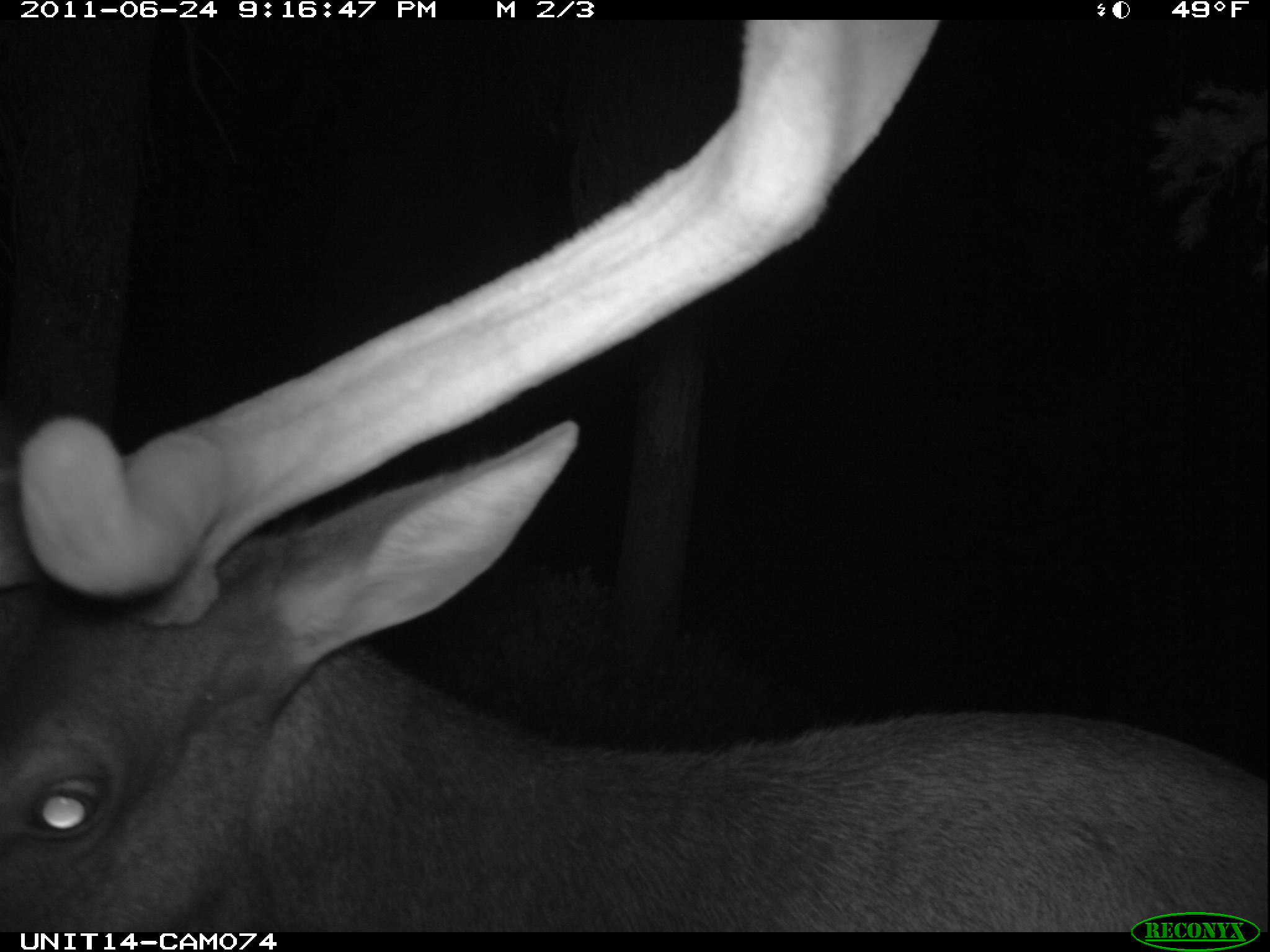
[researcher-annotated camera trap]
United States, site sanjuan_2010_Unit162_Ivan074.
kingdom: Animalia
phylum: Chordata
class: Mammalia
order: Artiodactyla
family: Cervidae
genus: Cervus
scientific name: Cervus elaphus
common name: red deer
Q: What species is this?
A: Cervus elaphus (red deer).